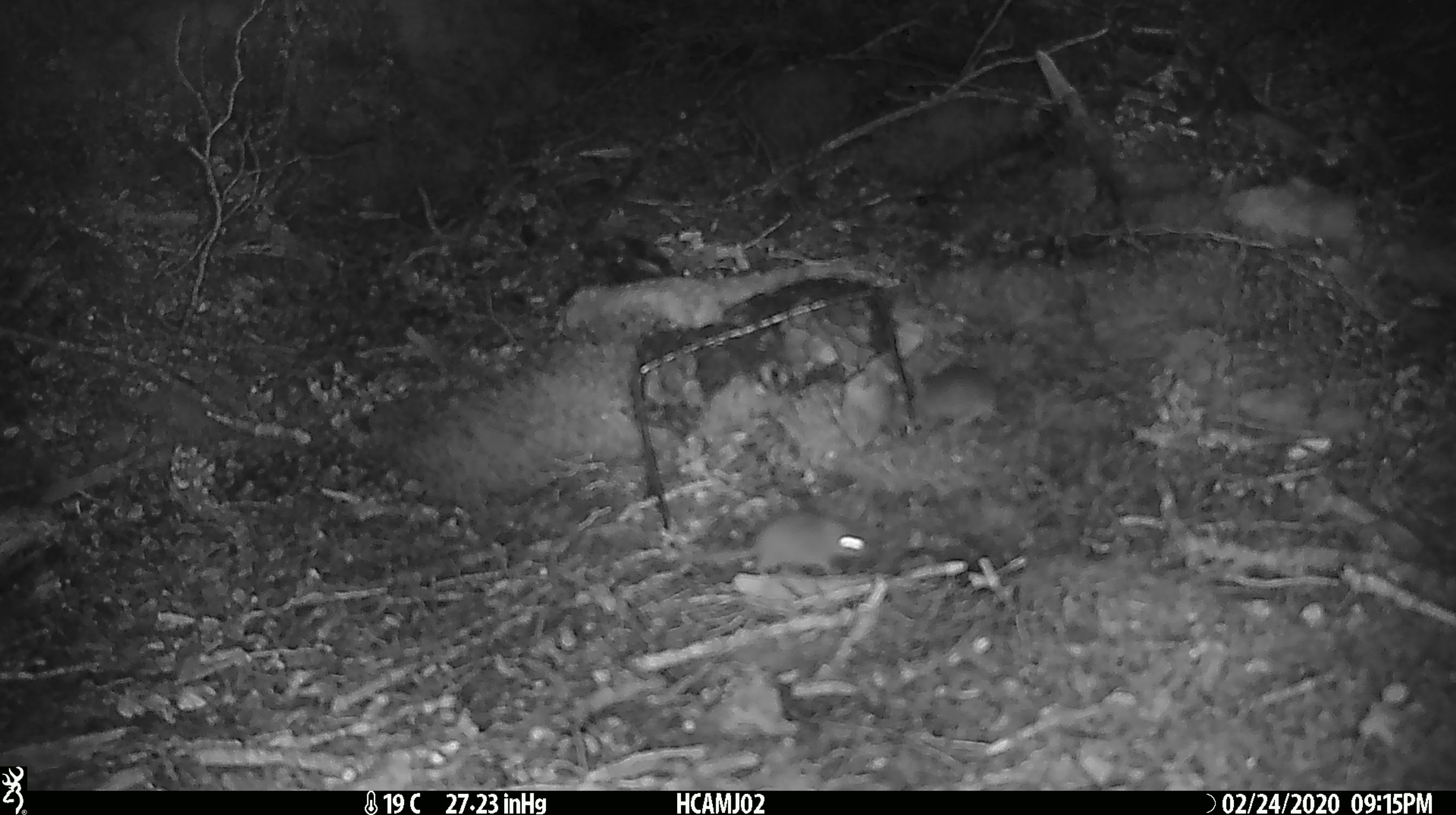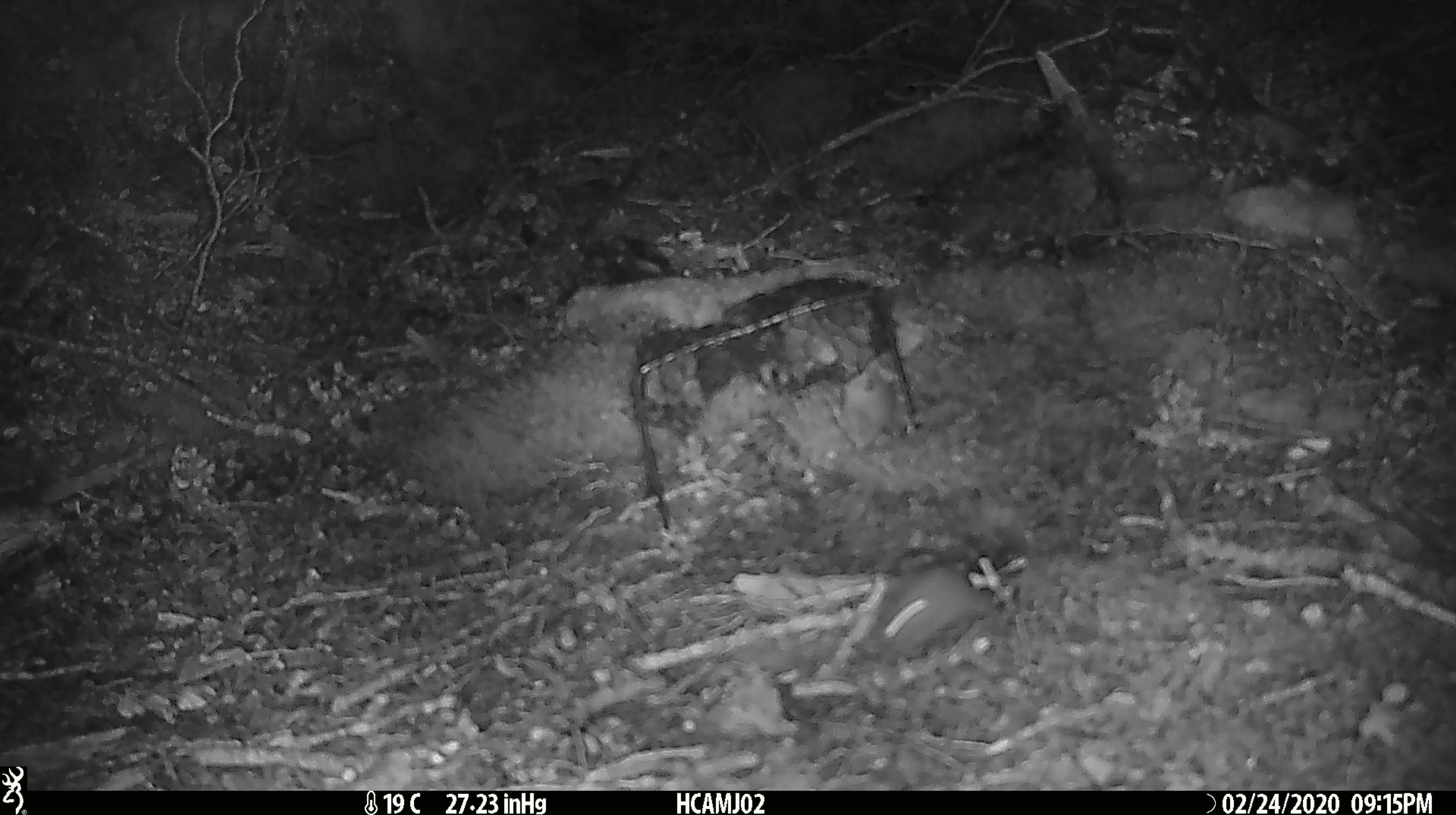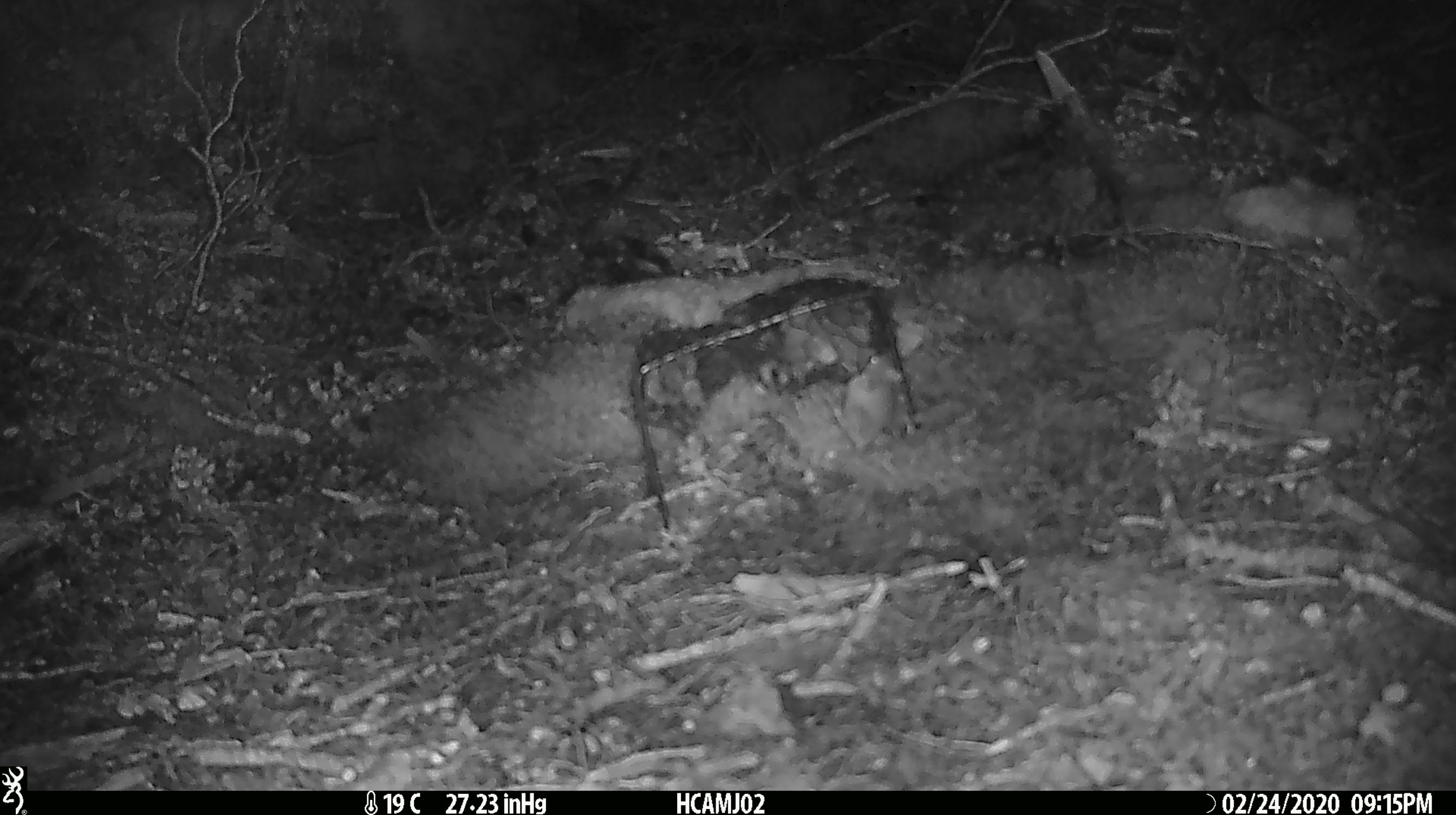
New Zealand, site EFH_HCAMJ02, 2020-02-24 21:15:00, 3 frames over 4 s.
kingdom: Animalia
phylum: Chordata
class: Mammalia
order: Rodentia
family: Muridae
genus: Mus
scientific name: Mus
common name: mouse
Mouse (Mus).